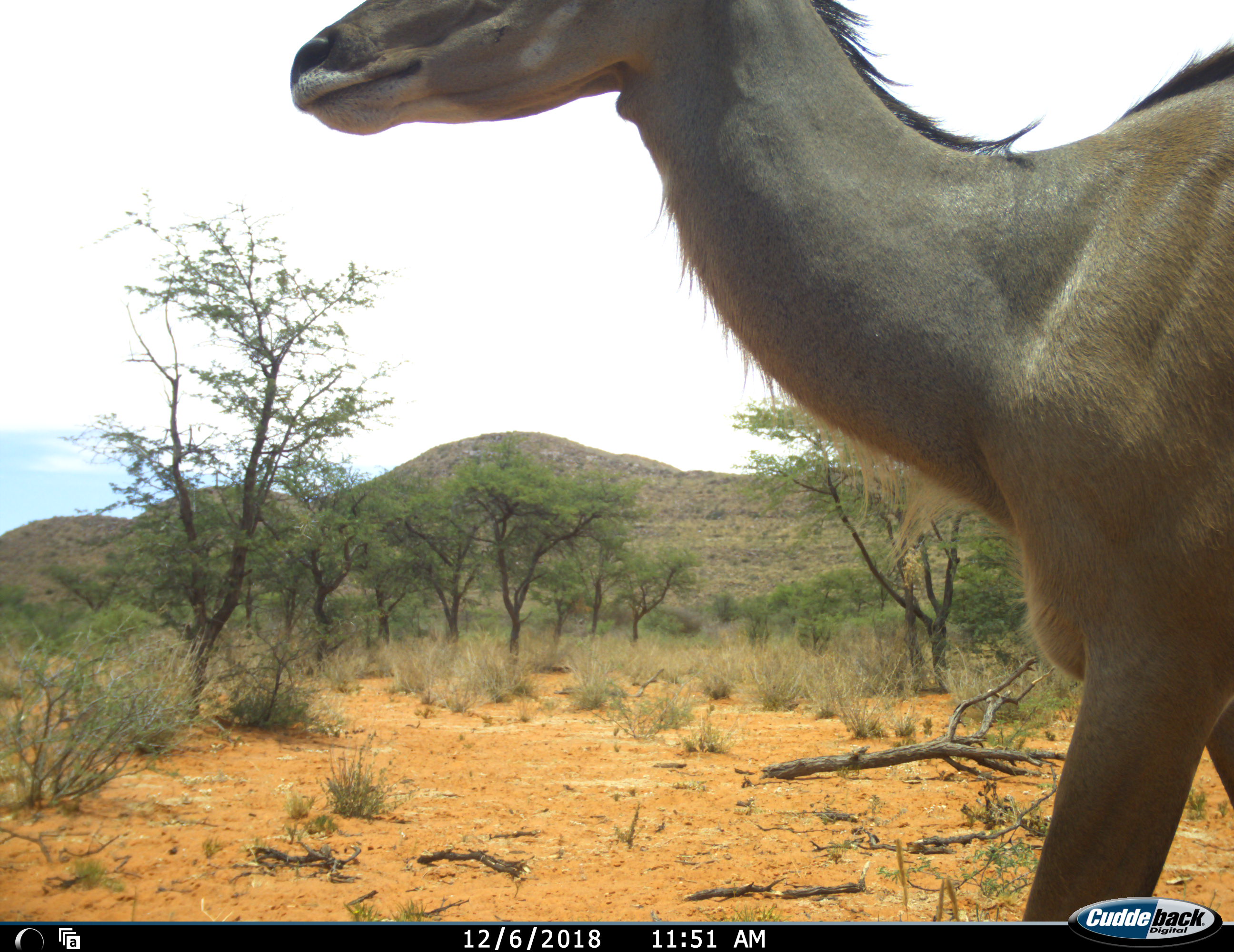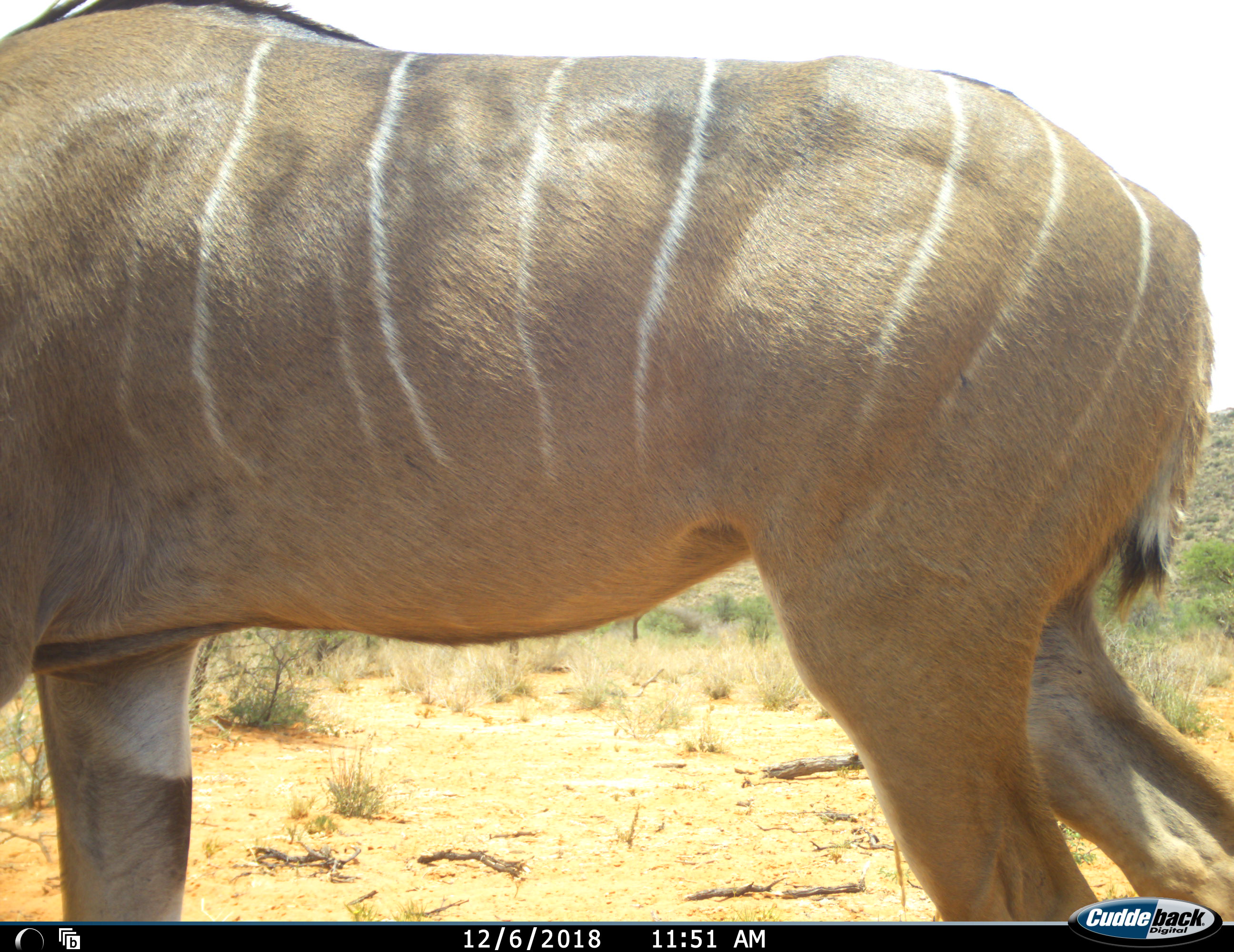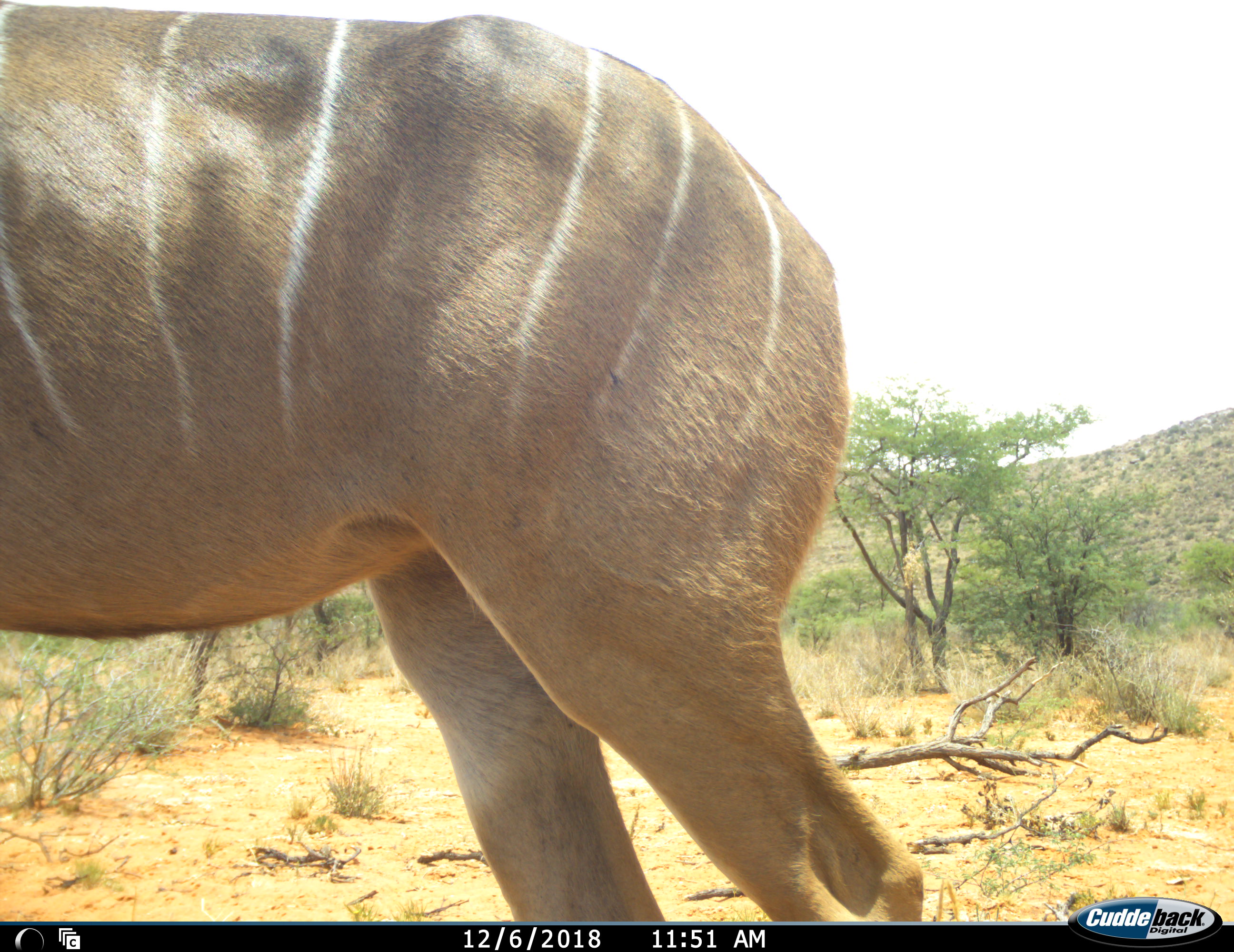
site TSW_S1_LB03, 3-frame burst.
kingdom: Animalia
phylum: Chordata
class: Mammalia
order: Artiodactyla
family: Bovidae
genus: Tragelaphus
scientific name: Tragelaphus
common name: kudu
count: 1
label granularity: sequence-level